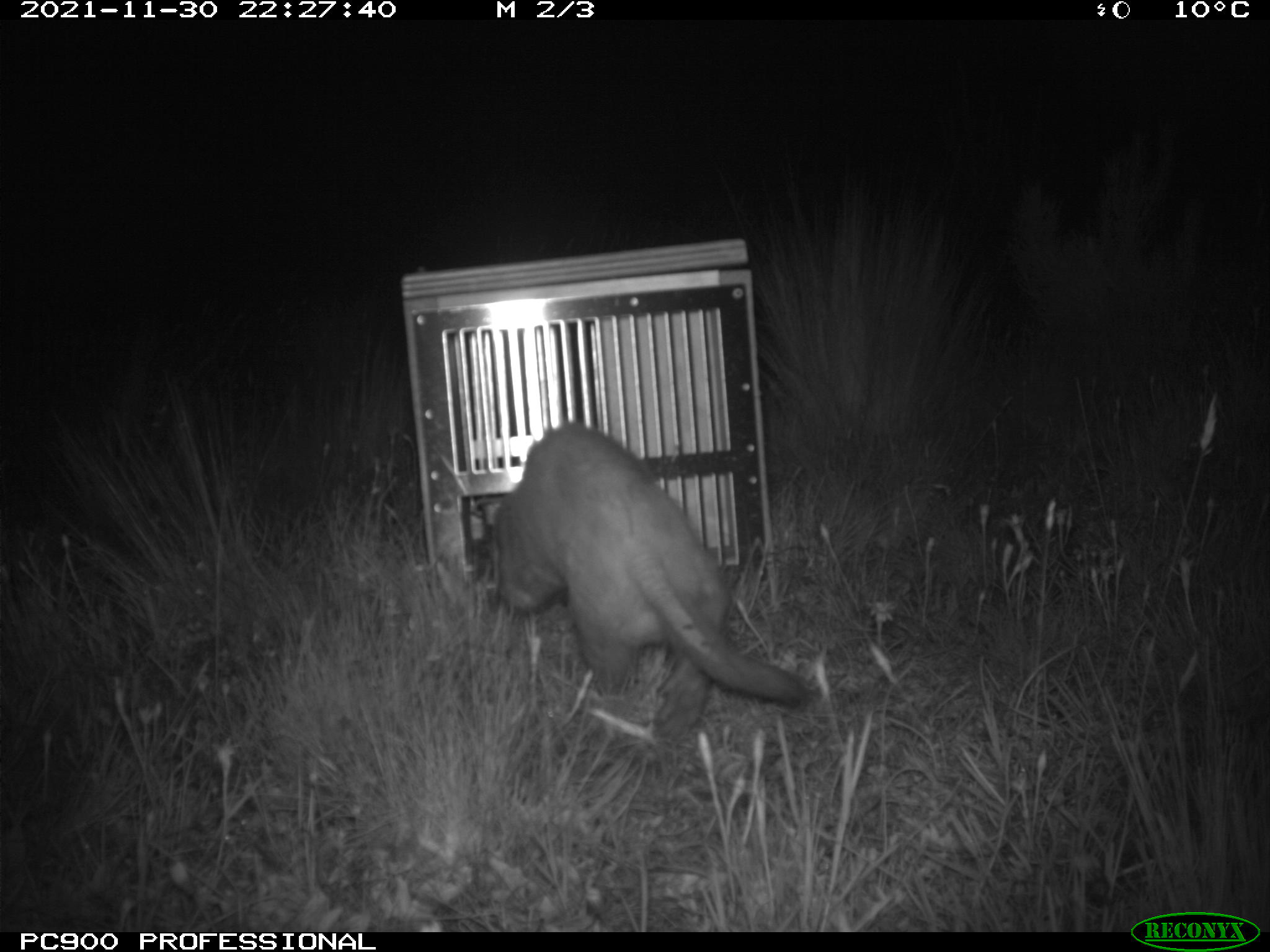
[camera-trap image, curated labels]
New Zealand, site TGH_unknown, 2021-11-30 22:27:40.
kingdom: Animalia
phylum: Chordata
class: Mammalia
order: Carnivora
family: Mustelidae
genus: Mustela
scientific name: Mustela furo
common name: ferret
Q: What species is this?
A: Ferret (Mustela furo).